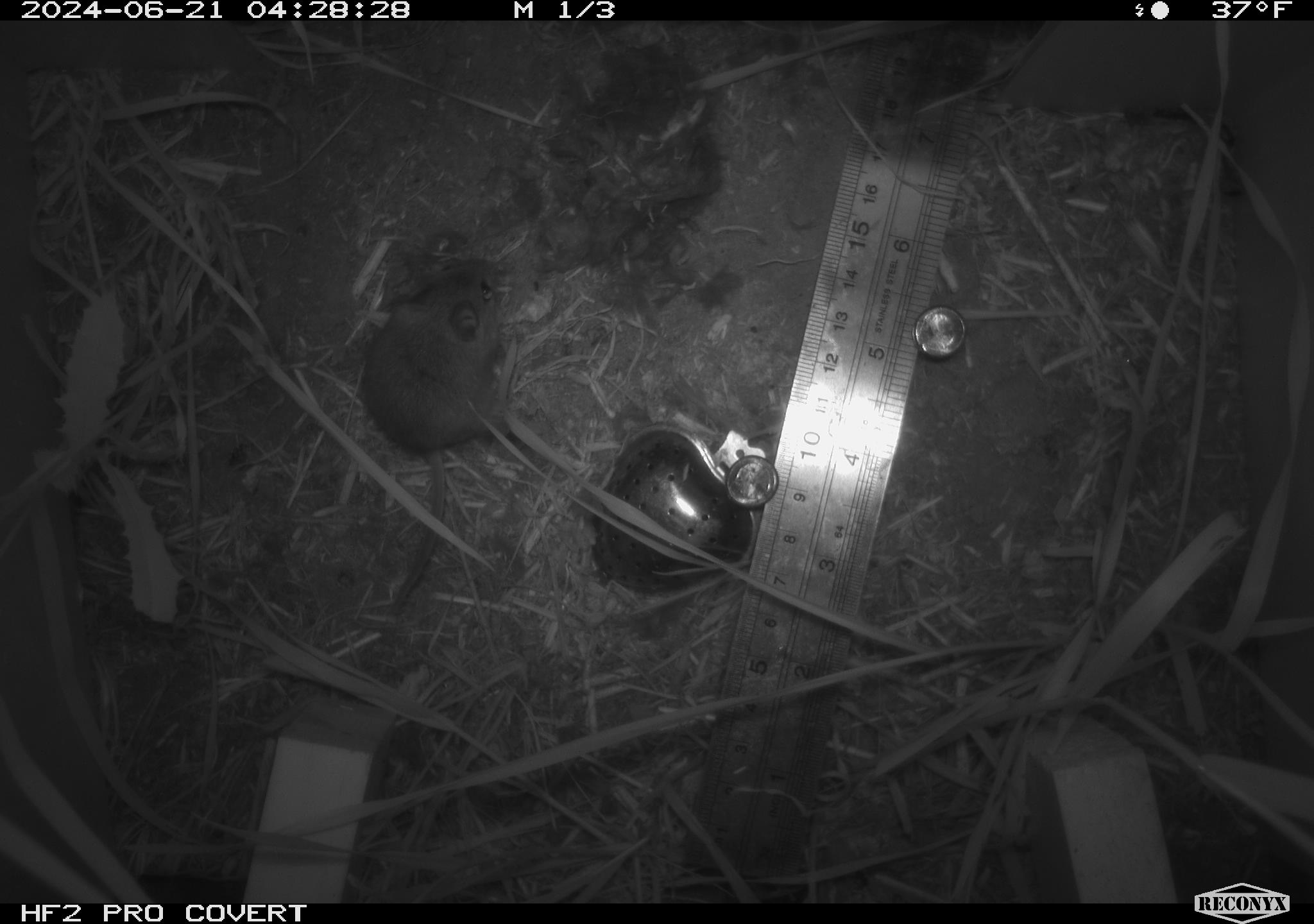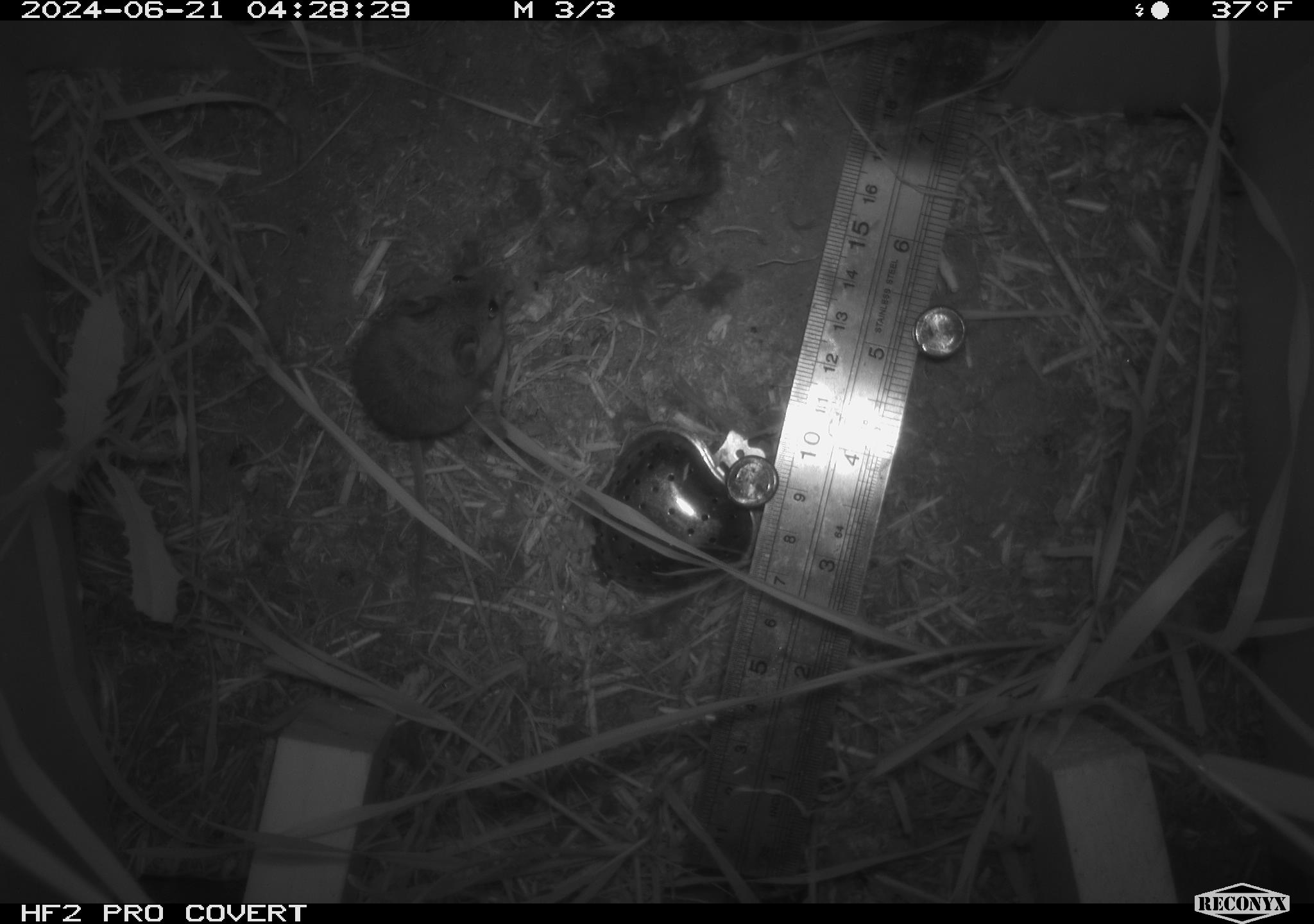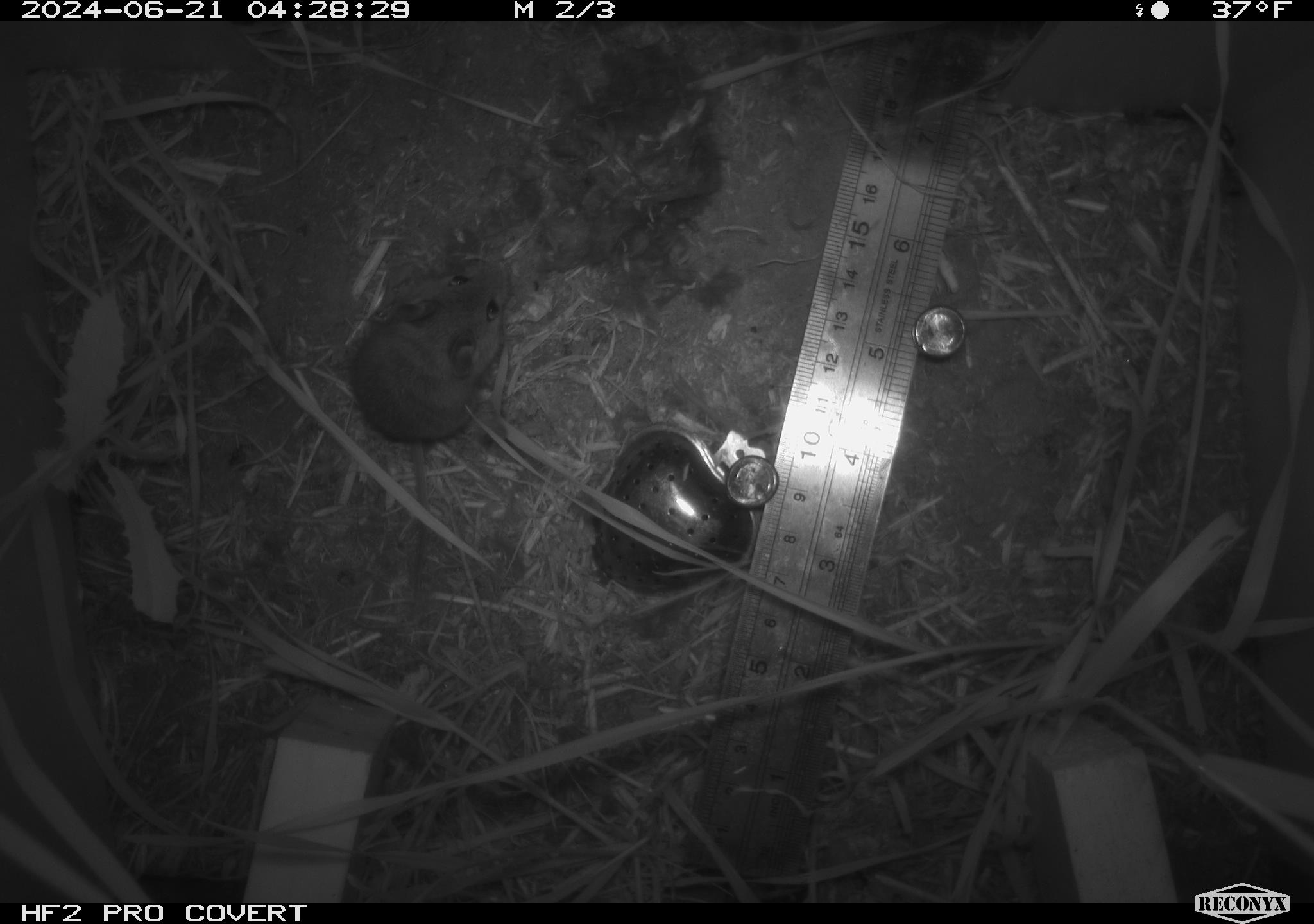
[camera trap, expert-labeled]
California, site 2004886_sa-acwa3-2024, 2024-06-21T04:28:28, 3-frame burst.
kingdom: Animalia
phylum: Chordata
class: Mammalia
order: Rodentia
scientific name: Rodentia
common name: mouse species